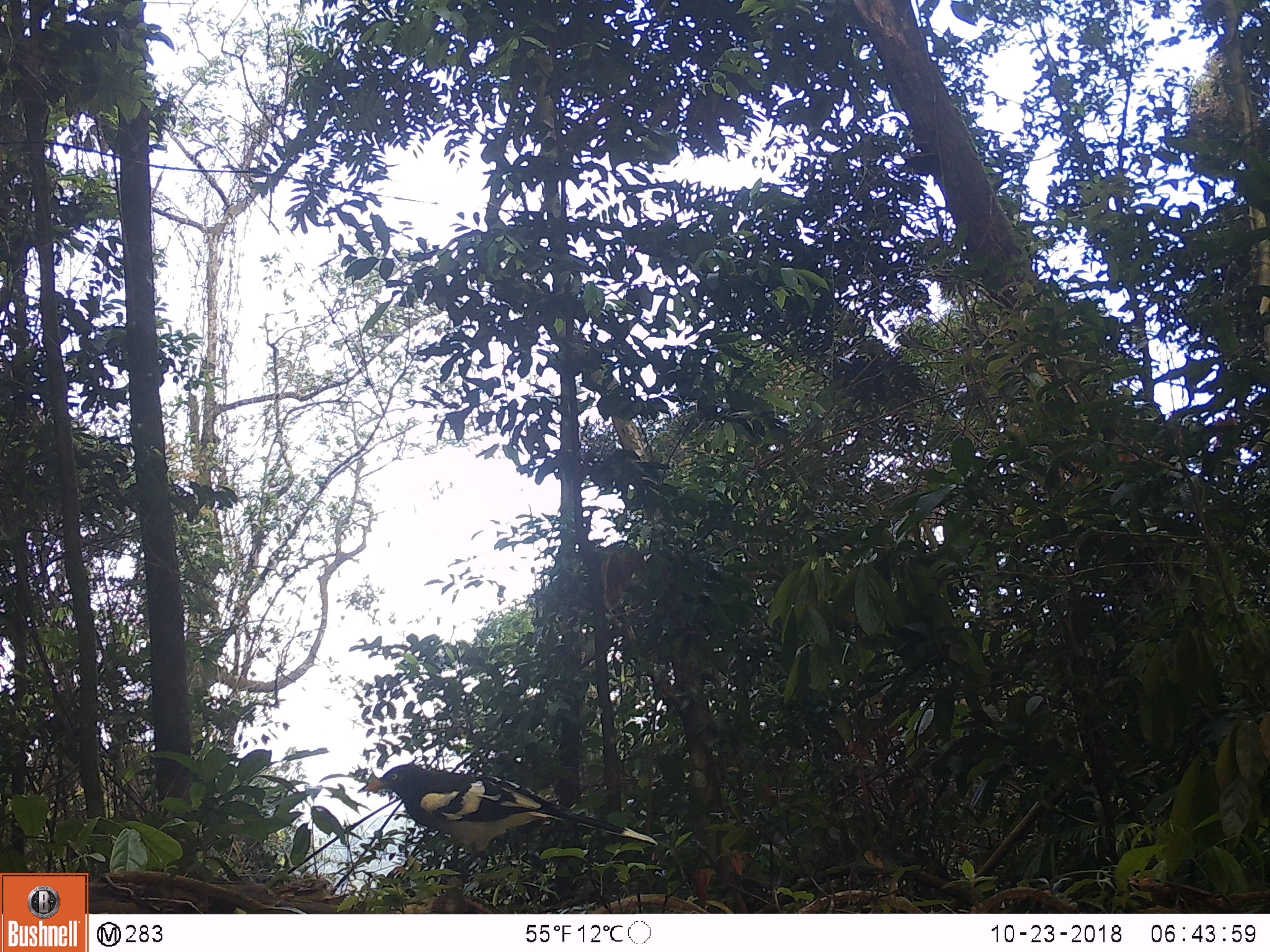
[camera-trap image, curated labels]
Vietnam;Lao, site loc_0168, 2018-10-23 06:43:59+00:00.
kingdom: Animalia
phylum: Chordata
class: Aves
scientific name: Aves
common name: bird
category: unidentified bird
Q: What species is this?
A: Unidentified bird (bird) (Aves).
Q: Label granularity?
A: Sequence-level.